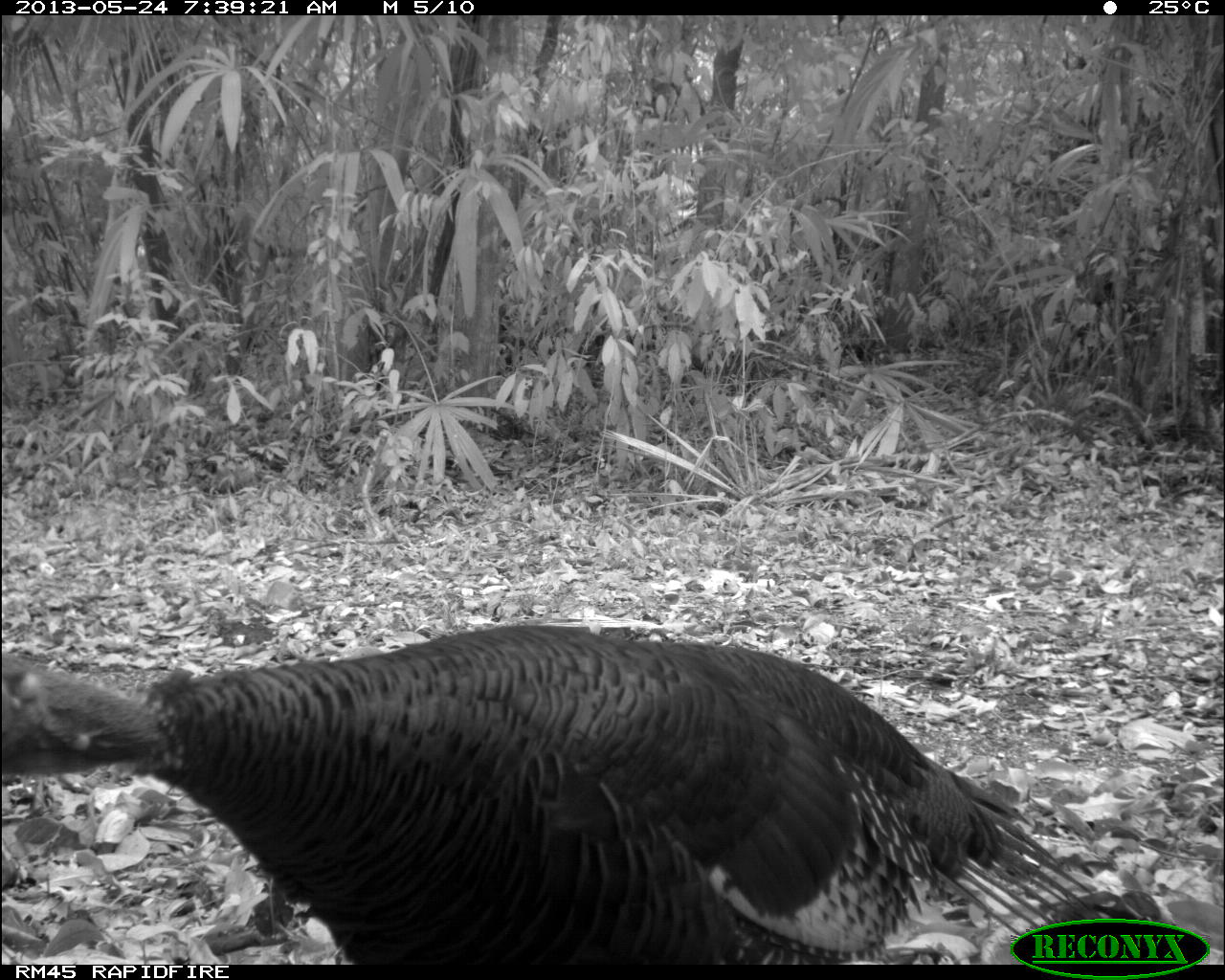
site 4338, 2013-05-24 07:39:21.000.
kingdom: Animalia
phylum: Chordata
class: Aves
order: Galliformes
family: Phasianidae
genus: Meleagris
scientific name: Meleagris ocellata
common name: ocellated turkey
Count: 1.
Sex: female.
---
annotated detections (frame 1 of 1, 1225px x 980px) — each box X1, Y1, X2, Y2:
meleagris ocellata: 2, 622, 1103, 964